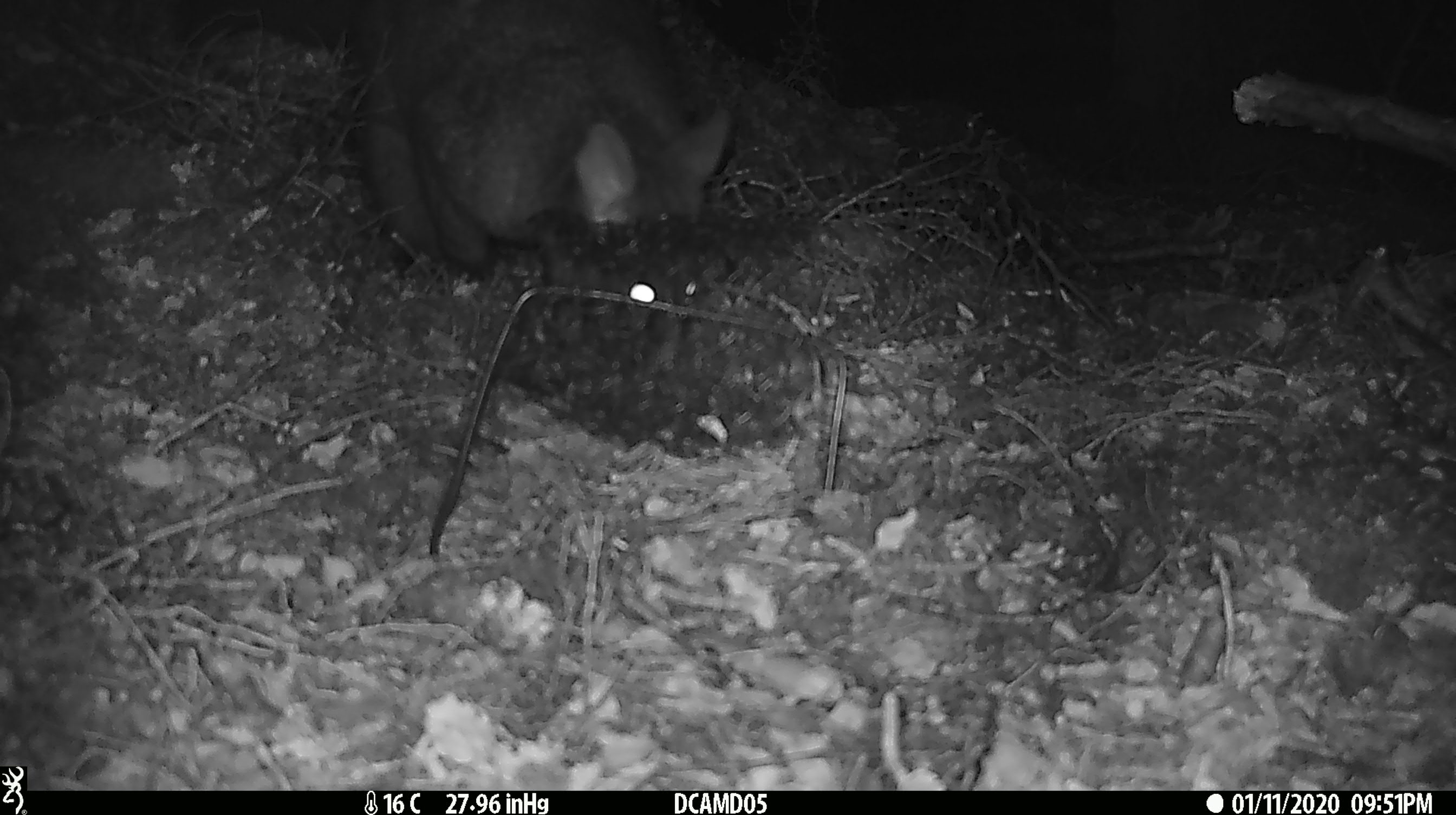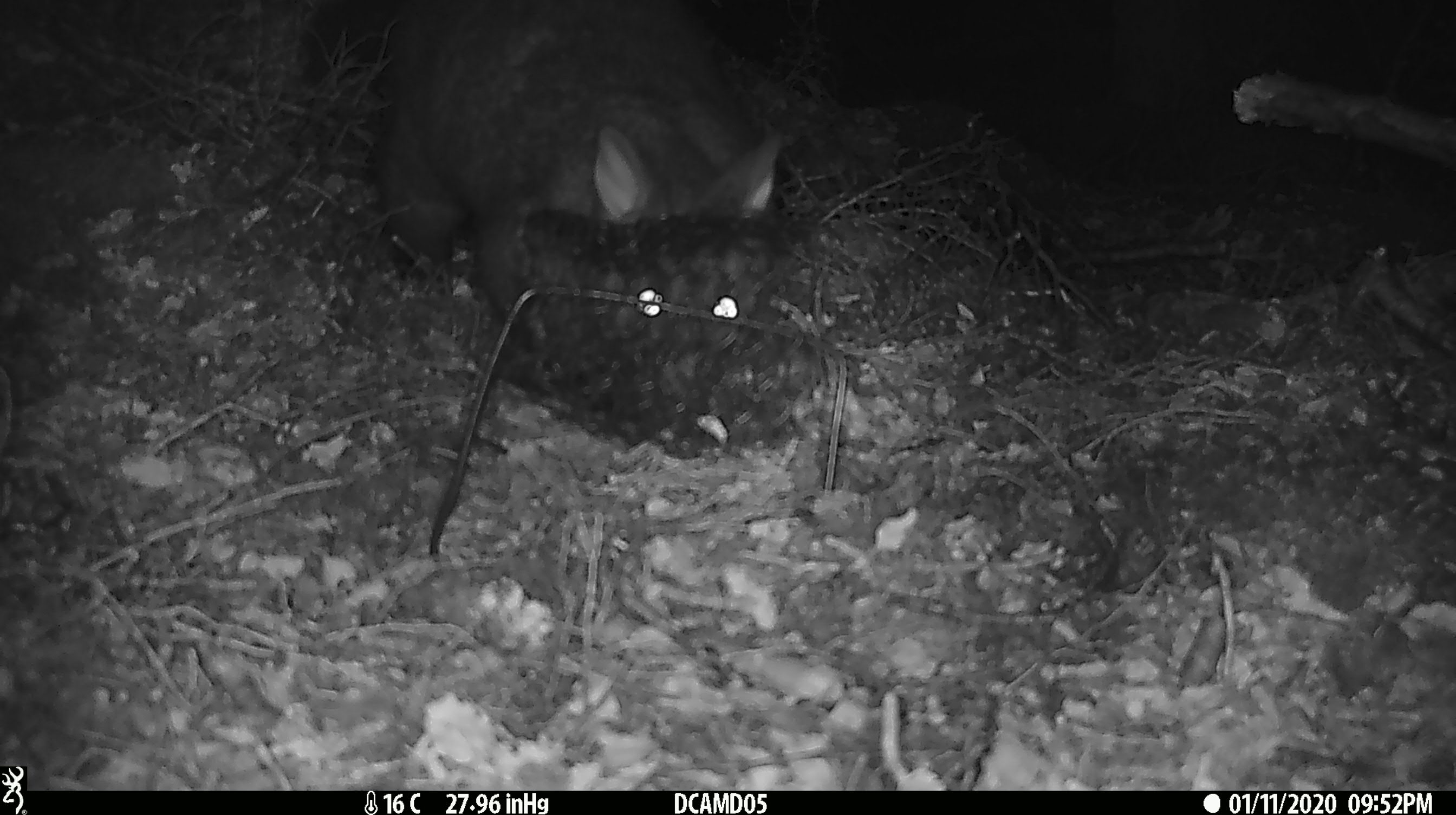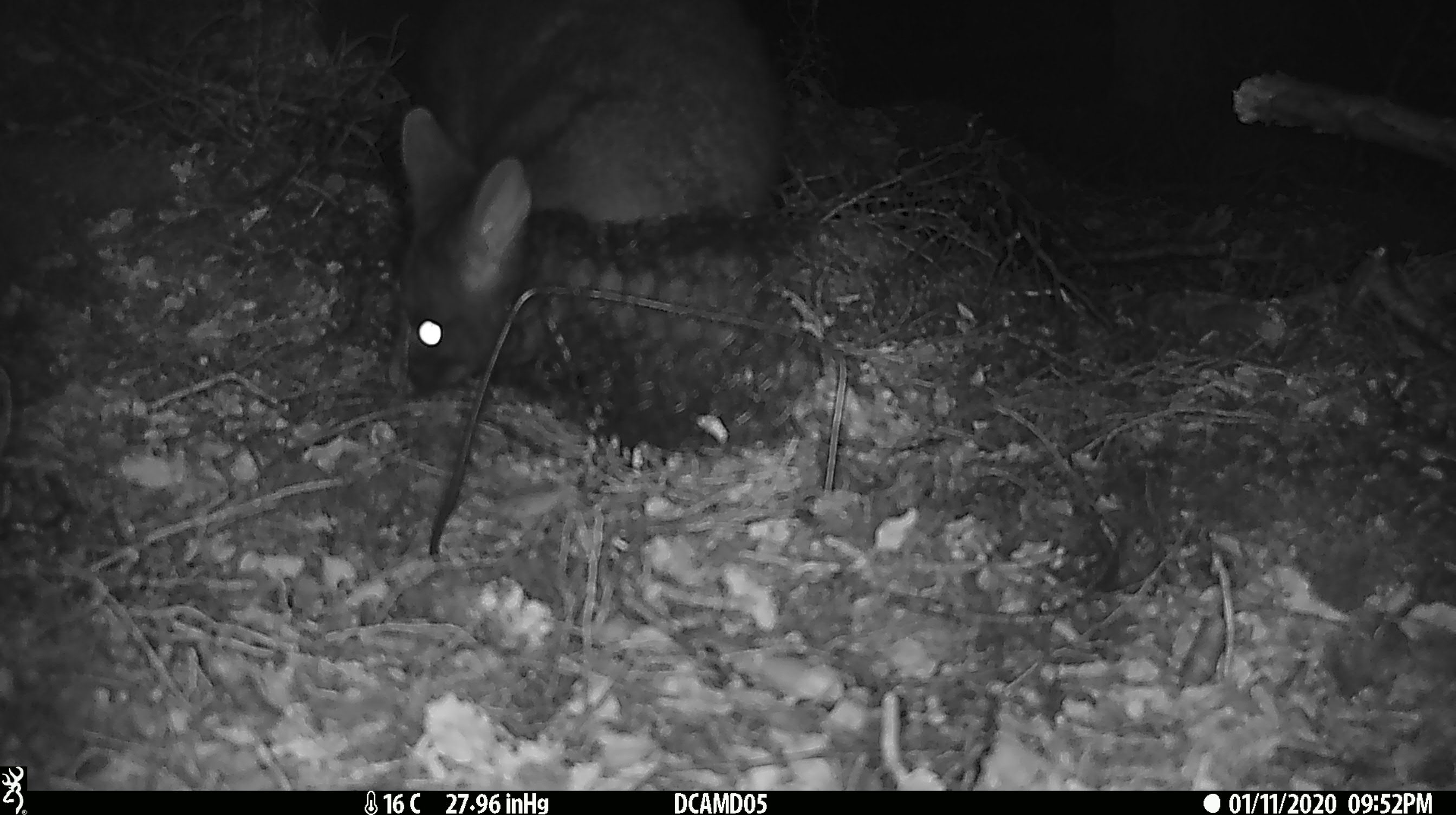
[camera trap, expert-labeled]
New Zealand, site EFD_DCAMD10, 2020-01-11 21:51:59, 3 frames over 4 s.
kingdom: Animalia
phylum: Chordata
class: Mammalia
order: Diprotodontia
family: Phalangeridae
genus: Trichosurus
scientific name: Trichosurus vulpecula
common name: common brushtail possum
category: possum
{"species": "possum (common brushtail possum) (Trichosurus vulpecula)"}